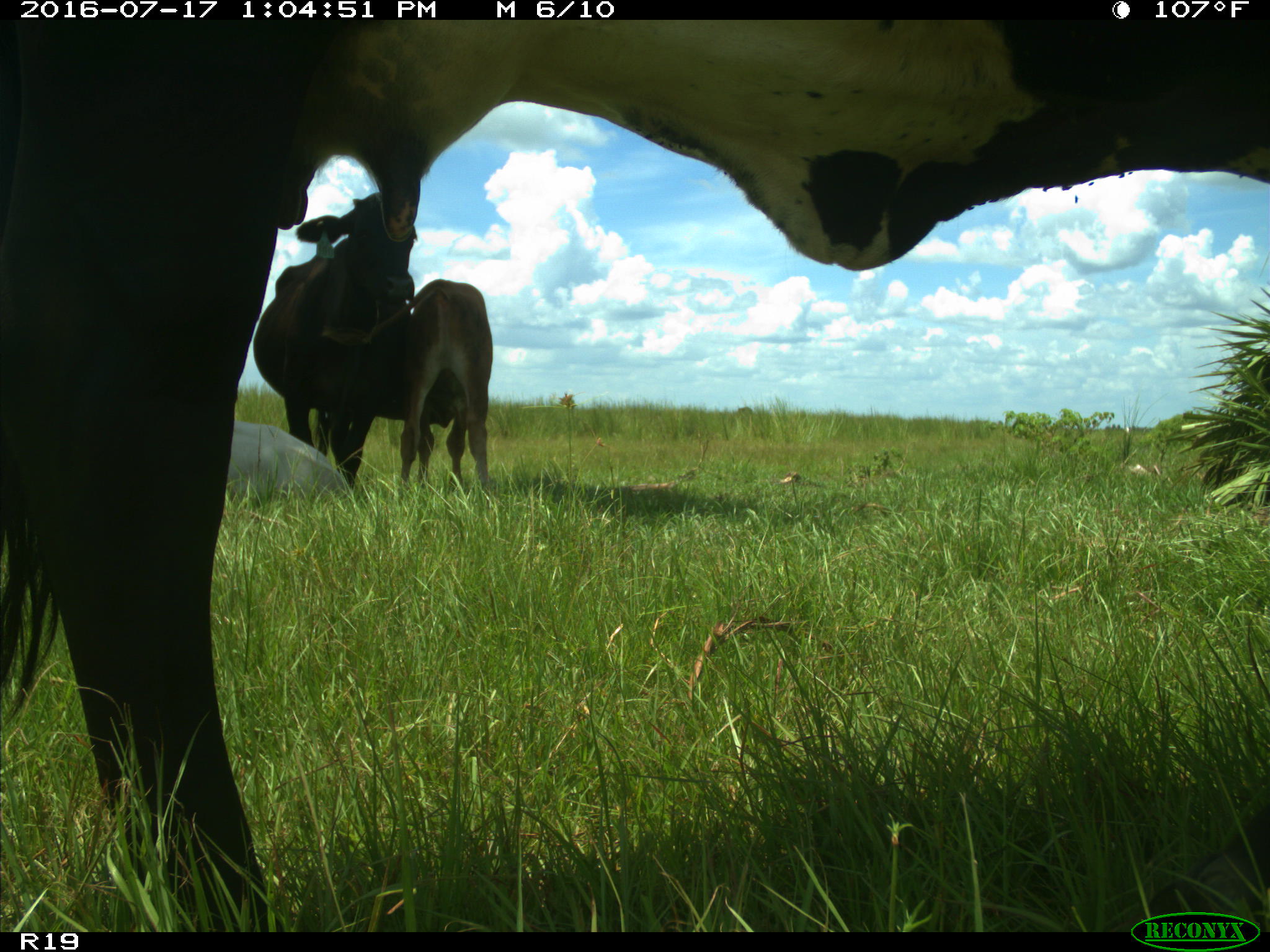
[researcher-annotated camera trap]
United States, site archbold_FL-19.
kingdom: Animalia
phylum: Chordata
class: Mammalia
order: Artiodactyla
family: Bovidae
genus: Bos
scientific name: Bos taurus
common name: domestic cow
Bos taurus (domestic cow).